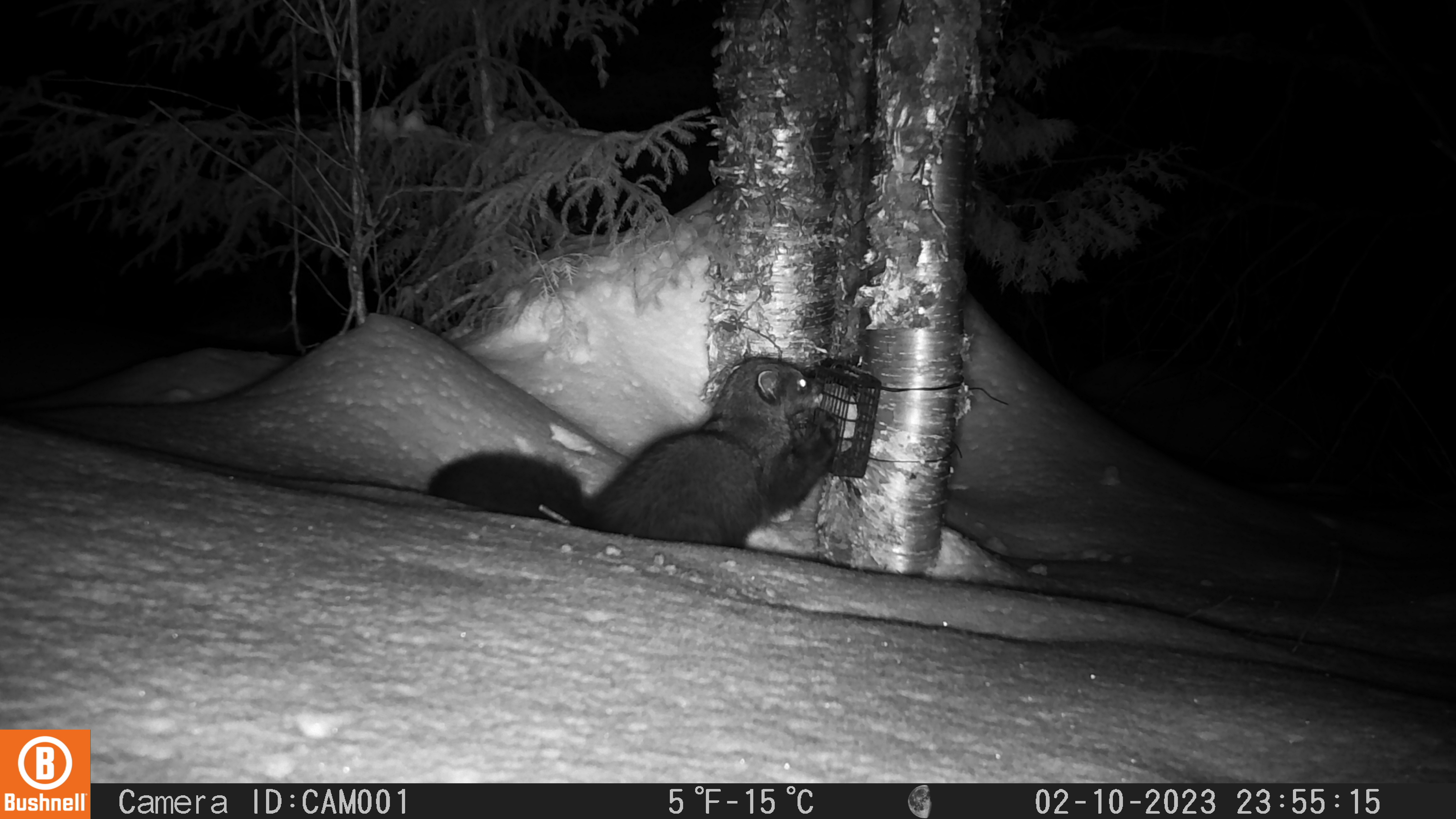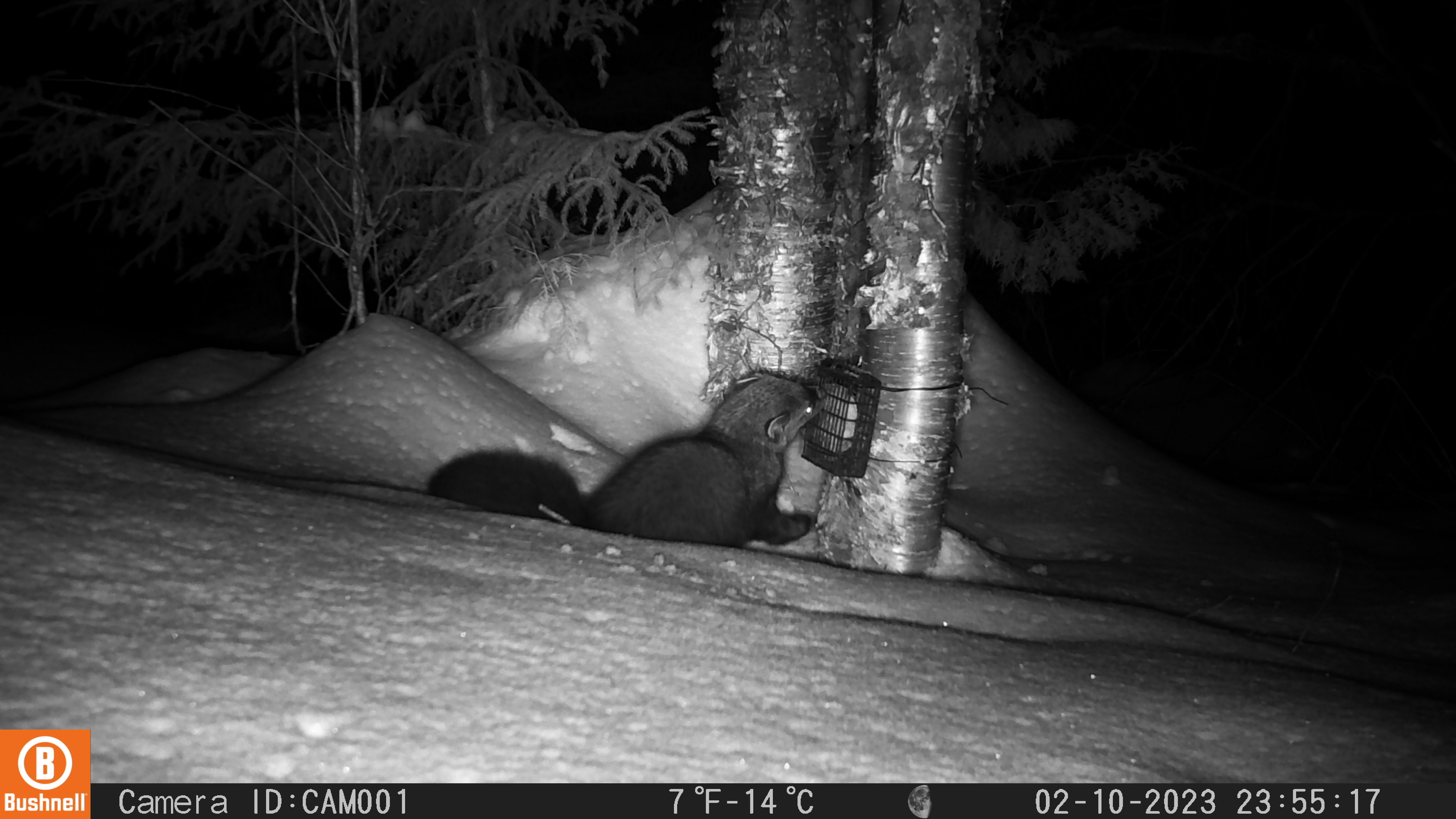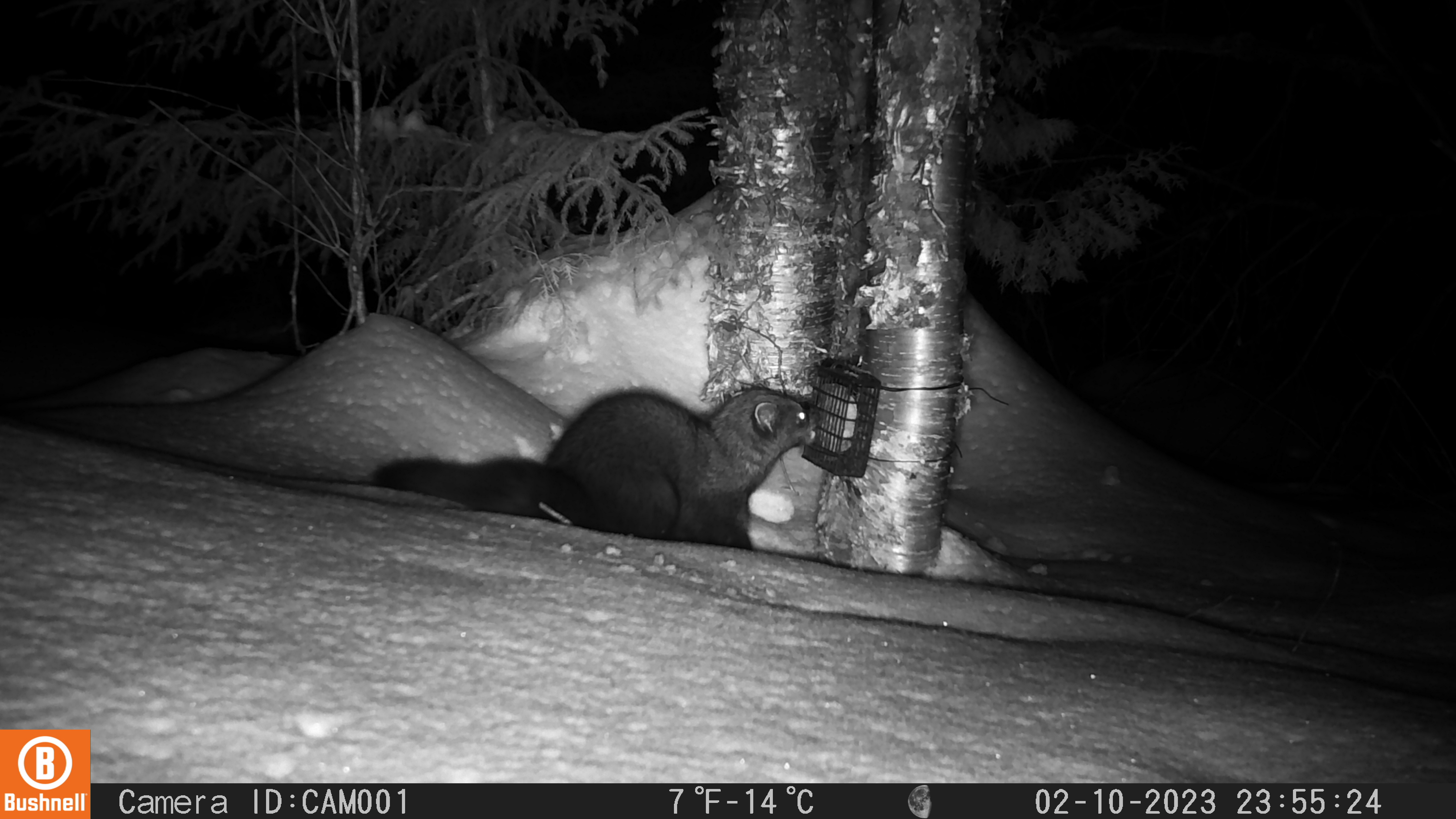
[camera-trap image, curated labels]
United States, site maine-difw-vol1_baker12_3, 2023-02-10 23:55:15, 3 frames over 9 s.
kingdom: Animalia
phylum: Chordata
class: Mammalia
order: Carnivora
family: Mustelidae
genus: Pekania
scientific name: Pekania pennanti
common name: fisher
Fisher (Pekania pennanti).